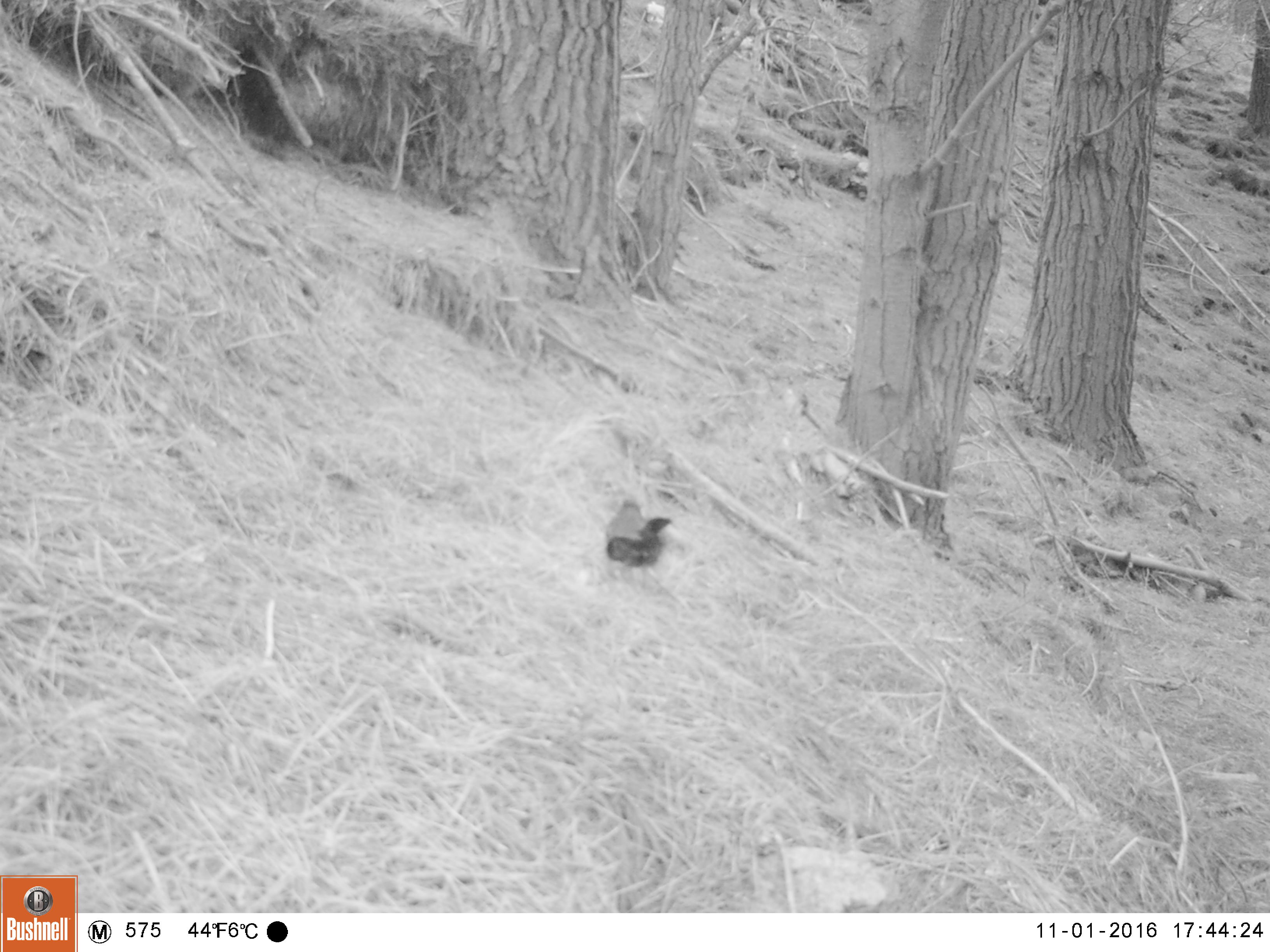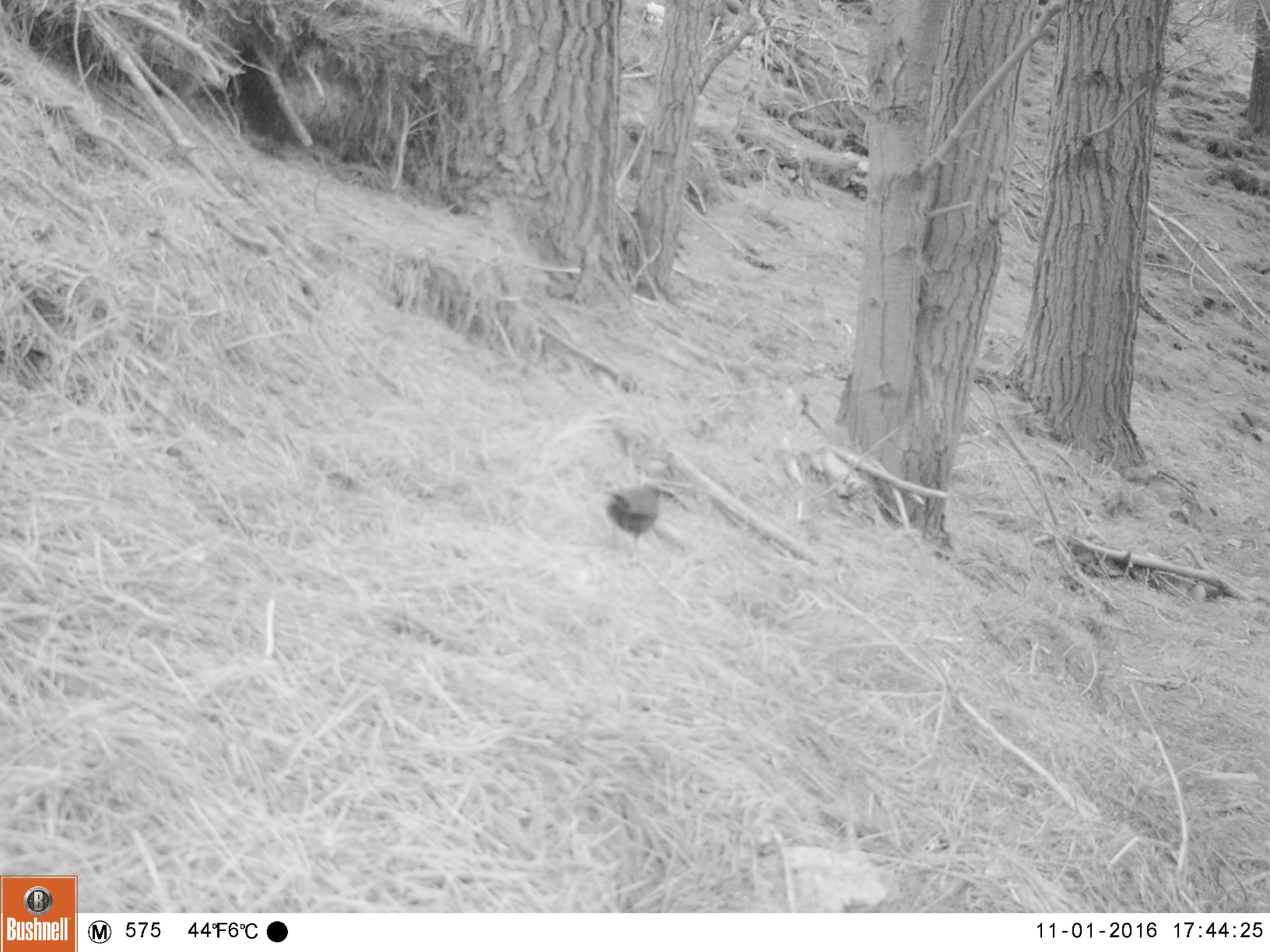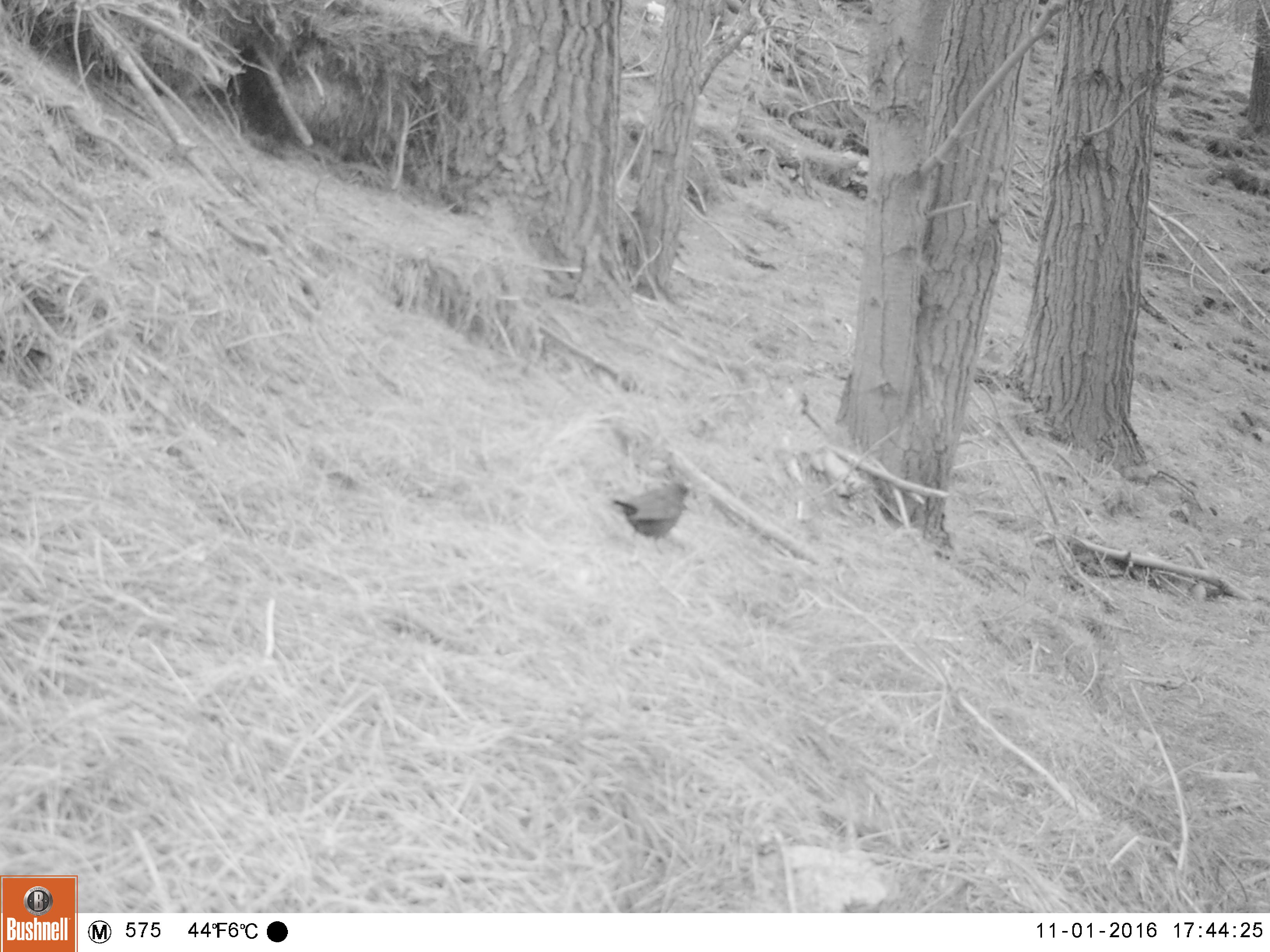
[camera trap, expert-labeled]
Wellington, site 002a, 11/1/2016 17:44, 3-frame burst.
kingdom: Animalia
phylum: Chordata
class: Aves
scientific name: Aves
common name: bird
Bird (Aves).